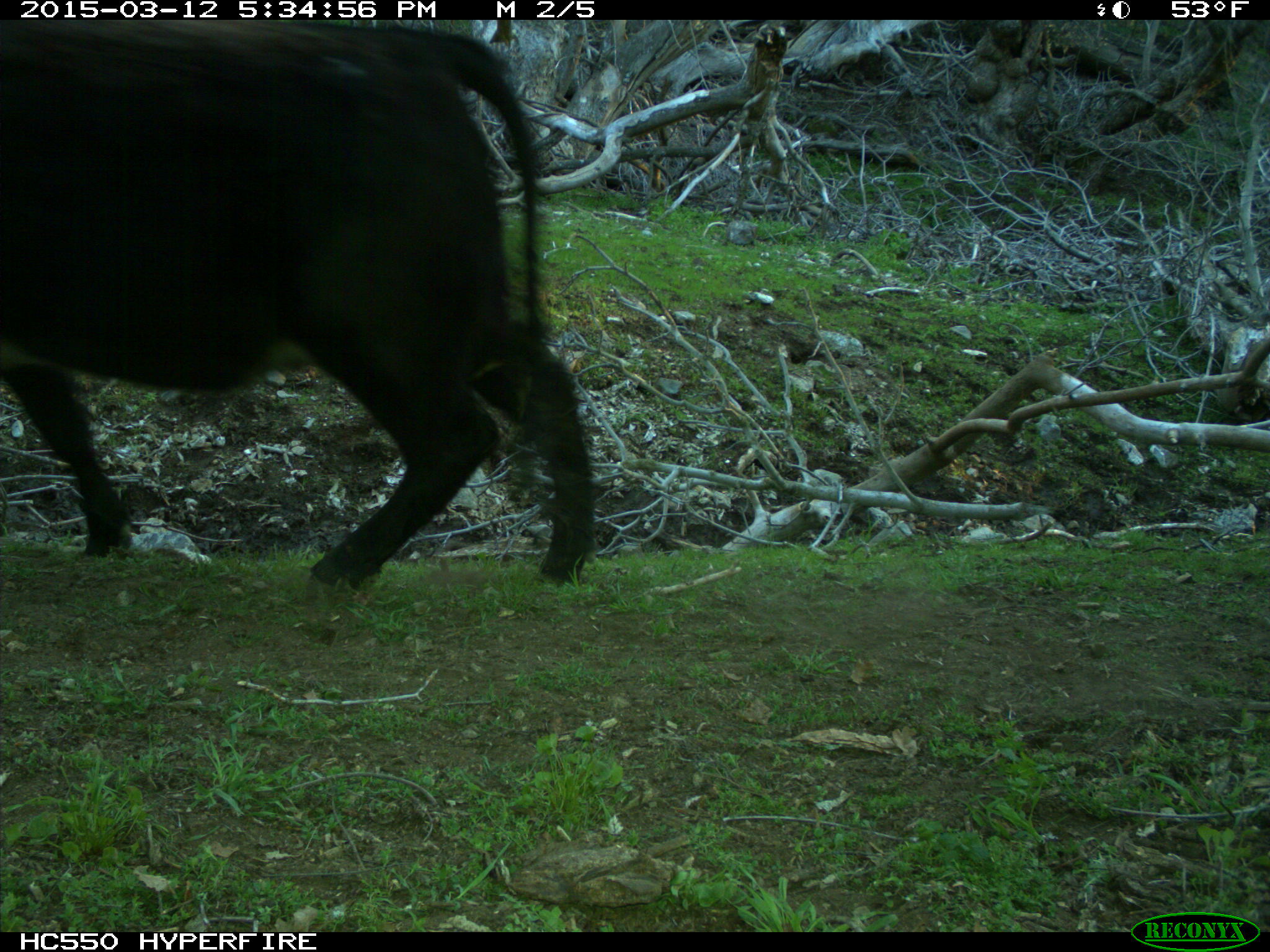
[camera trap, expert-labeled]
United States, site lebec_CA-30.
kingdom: Animalia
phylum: Chordata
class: Mammalia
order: Artiodactyla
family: Bovidae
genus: Bos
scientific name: Bos taurus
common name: domestic cow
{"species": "Bos taurus (domestic cow)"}